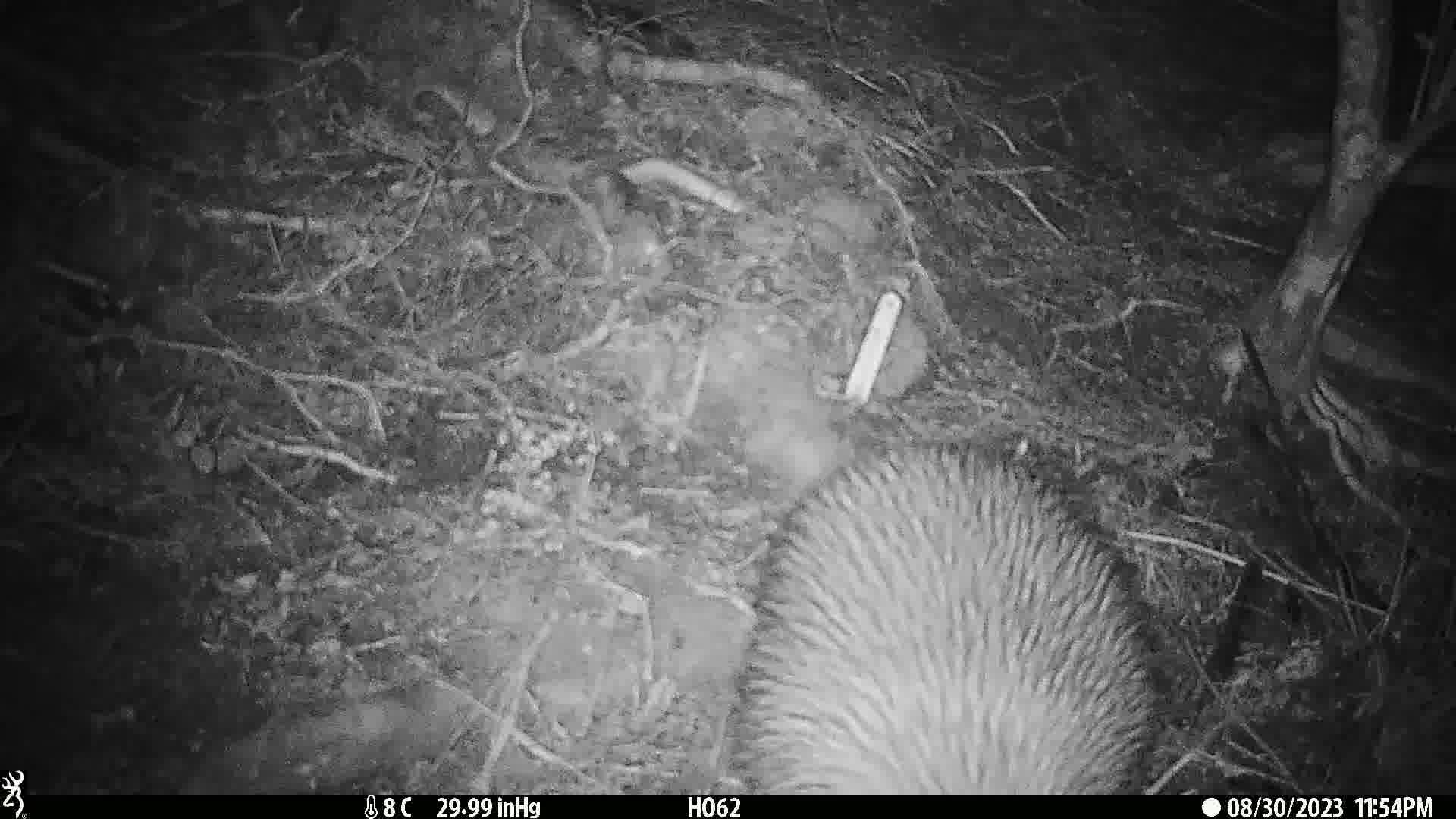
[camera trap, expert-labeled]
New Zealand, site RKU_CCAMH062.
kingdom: Animalia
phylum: Chordata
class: Aves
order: Apterygiformes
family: Apterygidae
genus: Apteryx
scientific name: Apteryx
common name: kiwi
Kiwi (Apteryx).